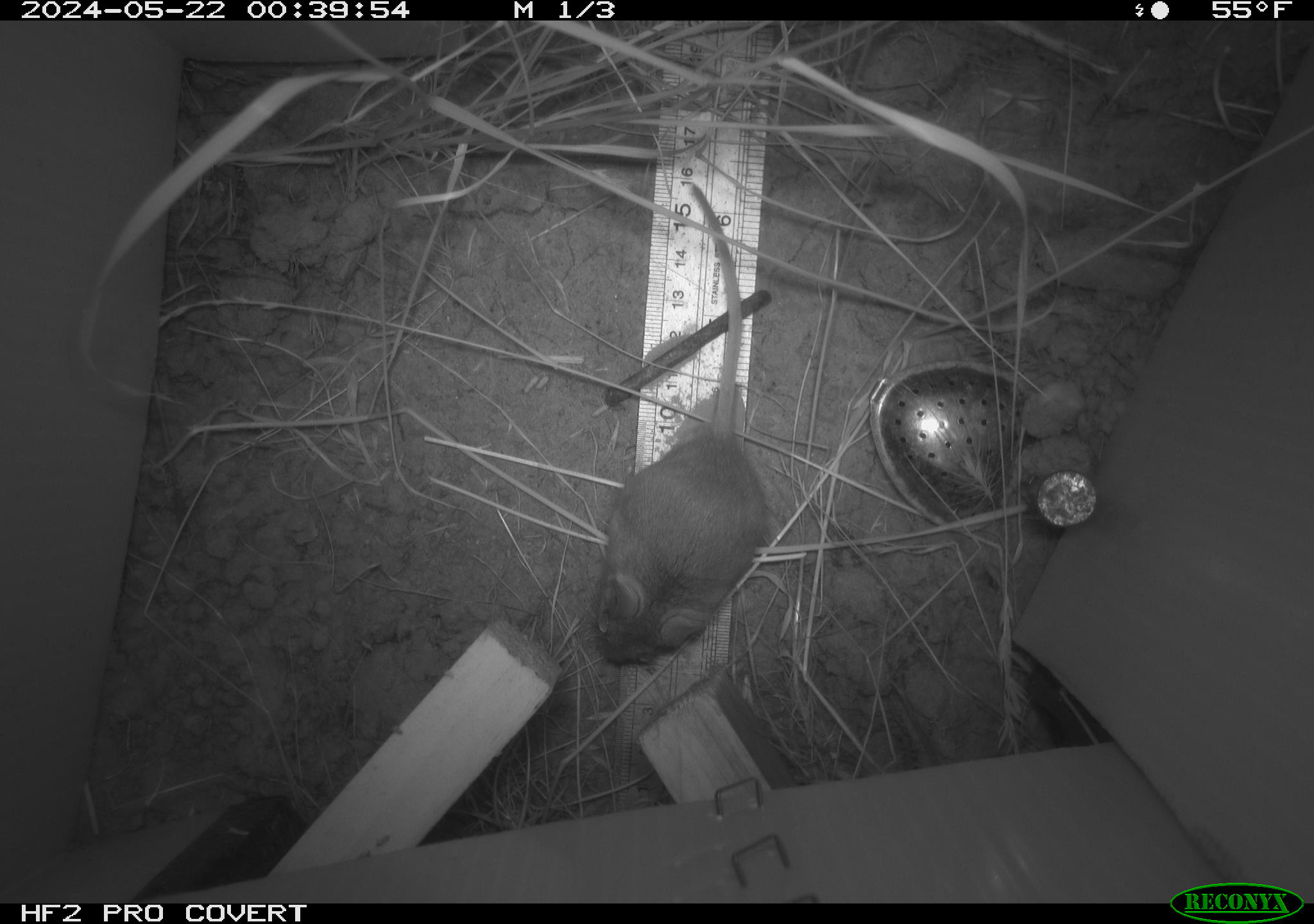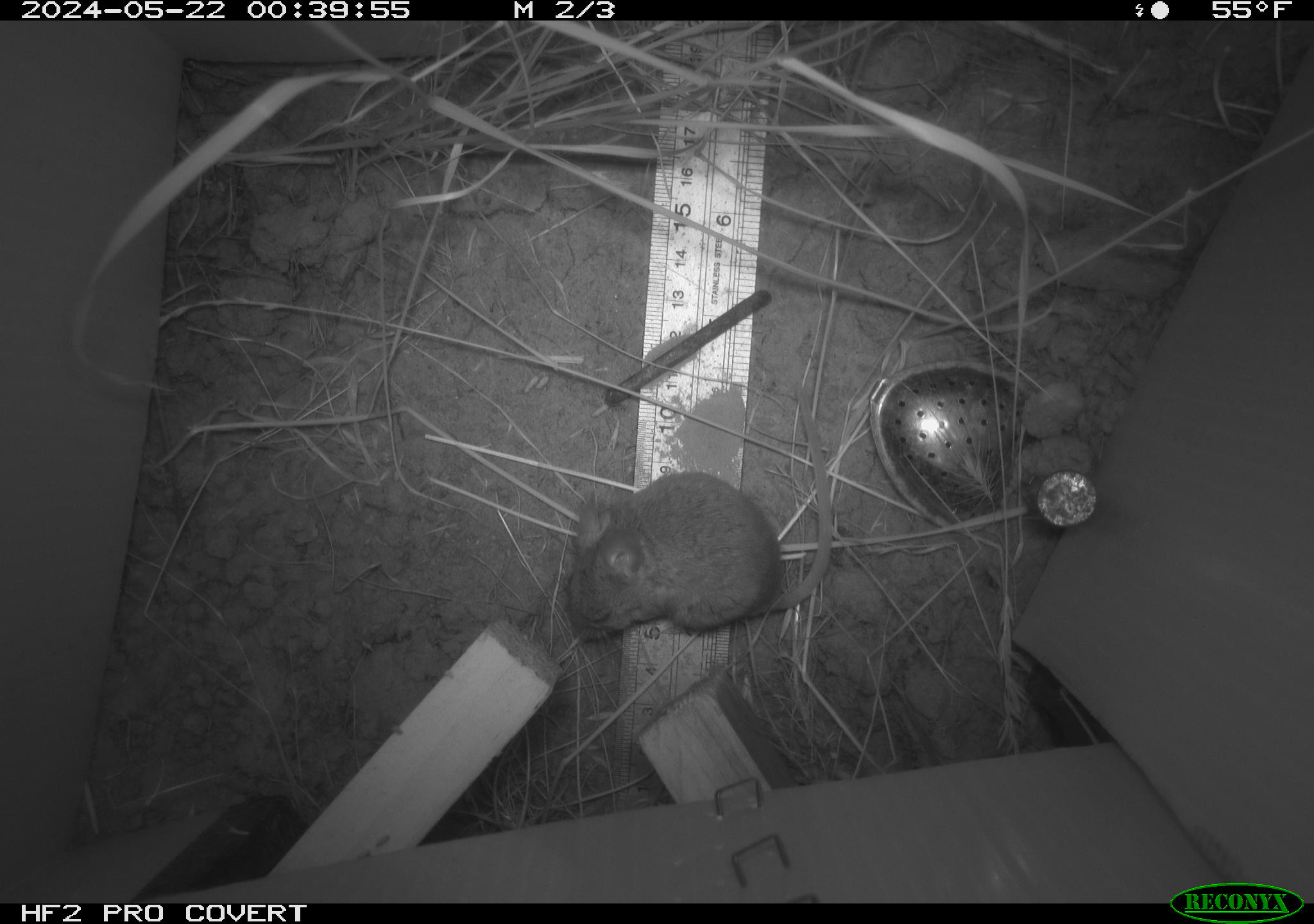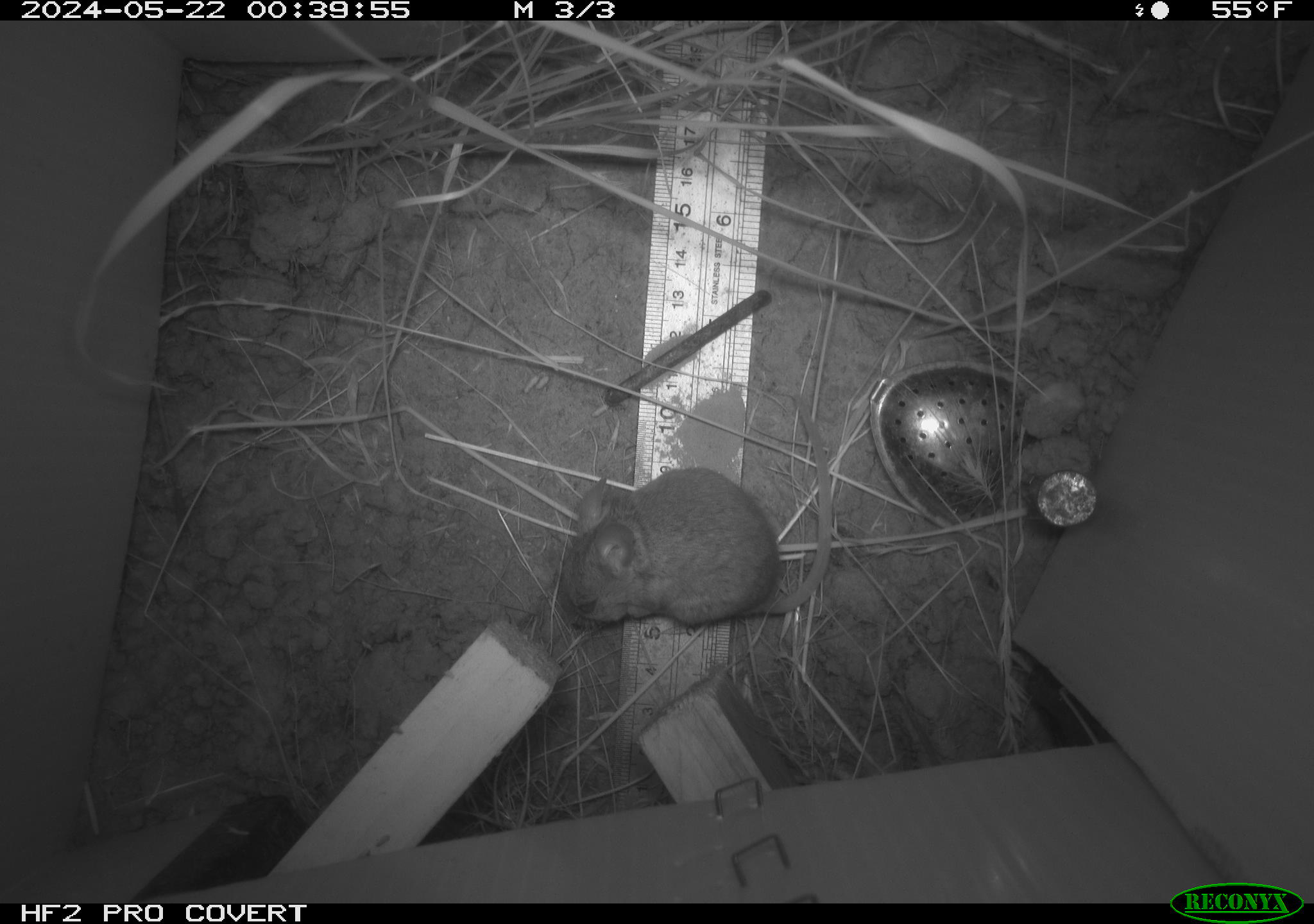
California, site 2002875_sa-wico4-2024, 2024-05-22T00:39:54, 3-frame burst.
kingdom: Animalia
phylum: Chordata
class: Mammalia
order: Rodentia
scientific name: Rodentia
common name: mouse species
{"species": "mouse species (Rodentia)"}